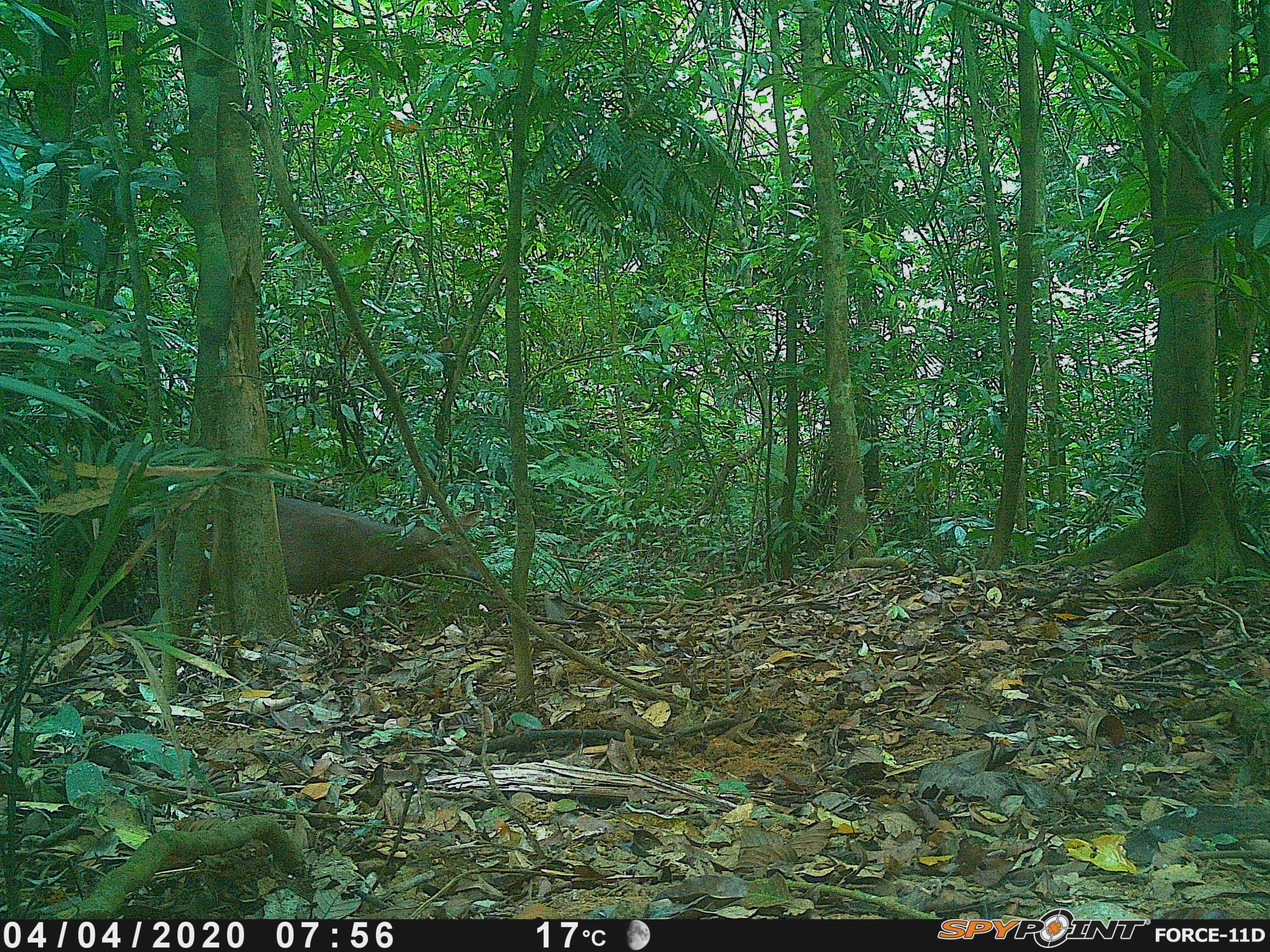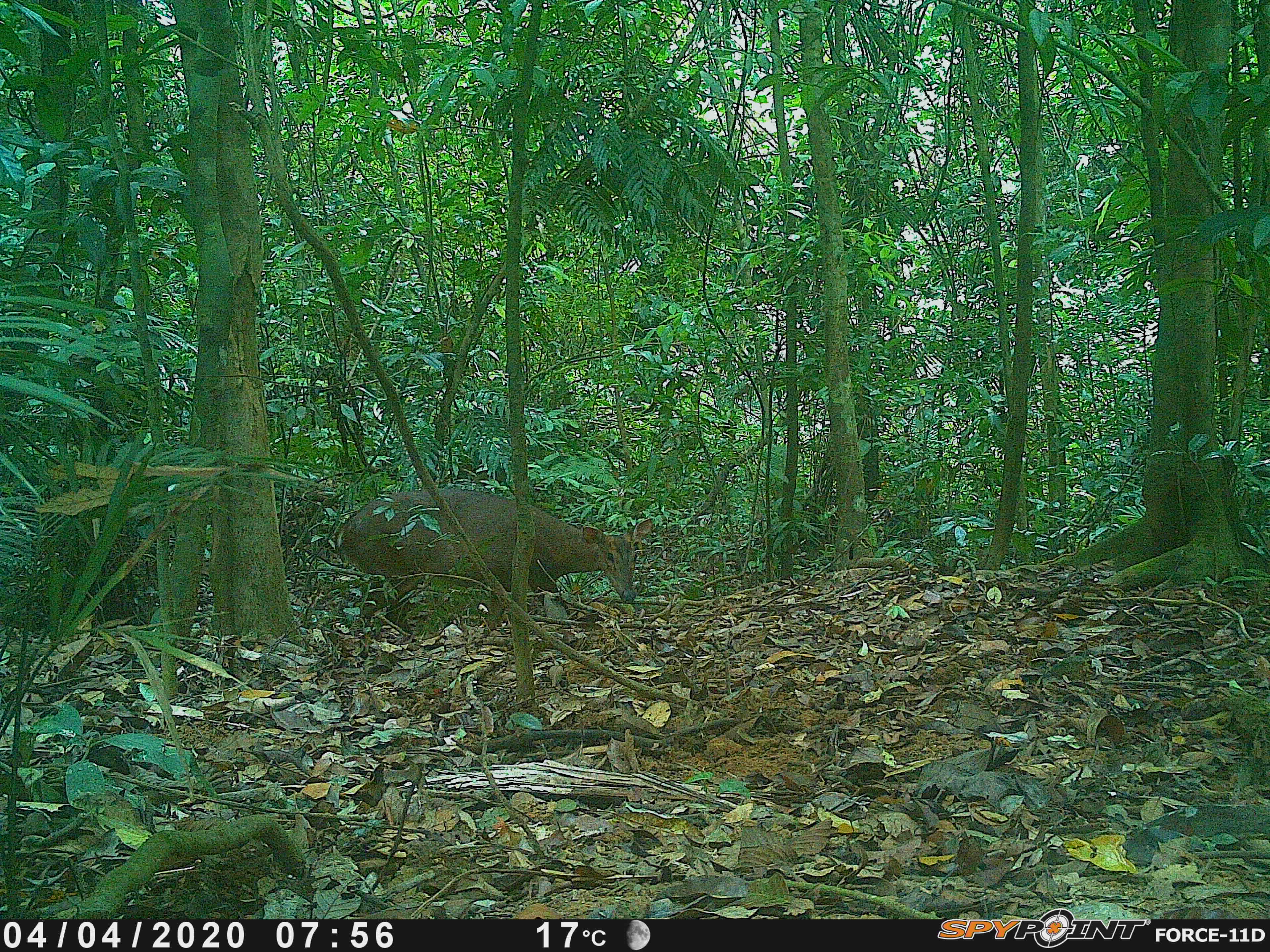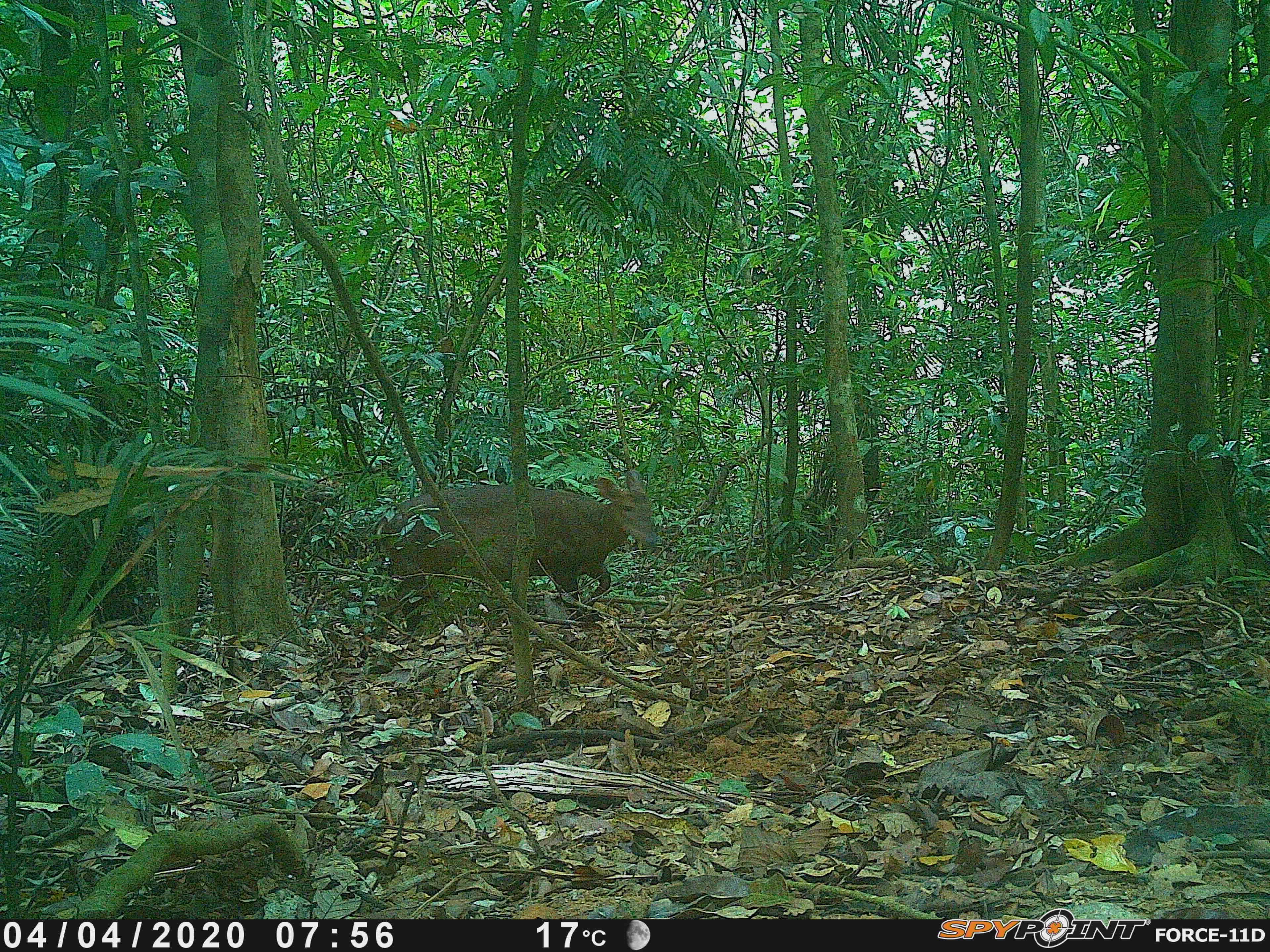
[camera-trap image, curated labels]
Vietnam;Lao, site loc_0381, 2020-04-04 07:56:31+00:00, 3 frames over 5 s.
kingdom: Animalia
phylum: Chordata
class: Mammalia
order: Artiodactyla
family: Cervidae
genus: Muntiacus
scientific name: Muntiacus vuquangensis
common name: large-antlered muntjac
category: large antlered muntjac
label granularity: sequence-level